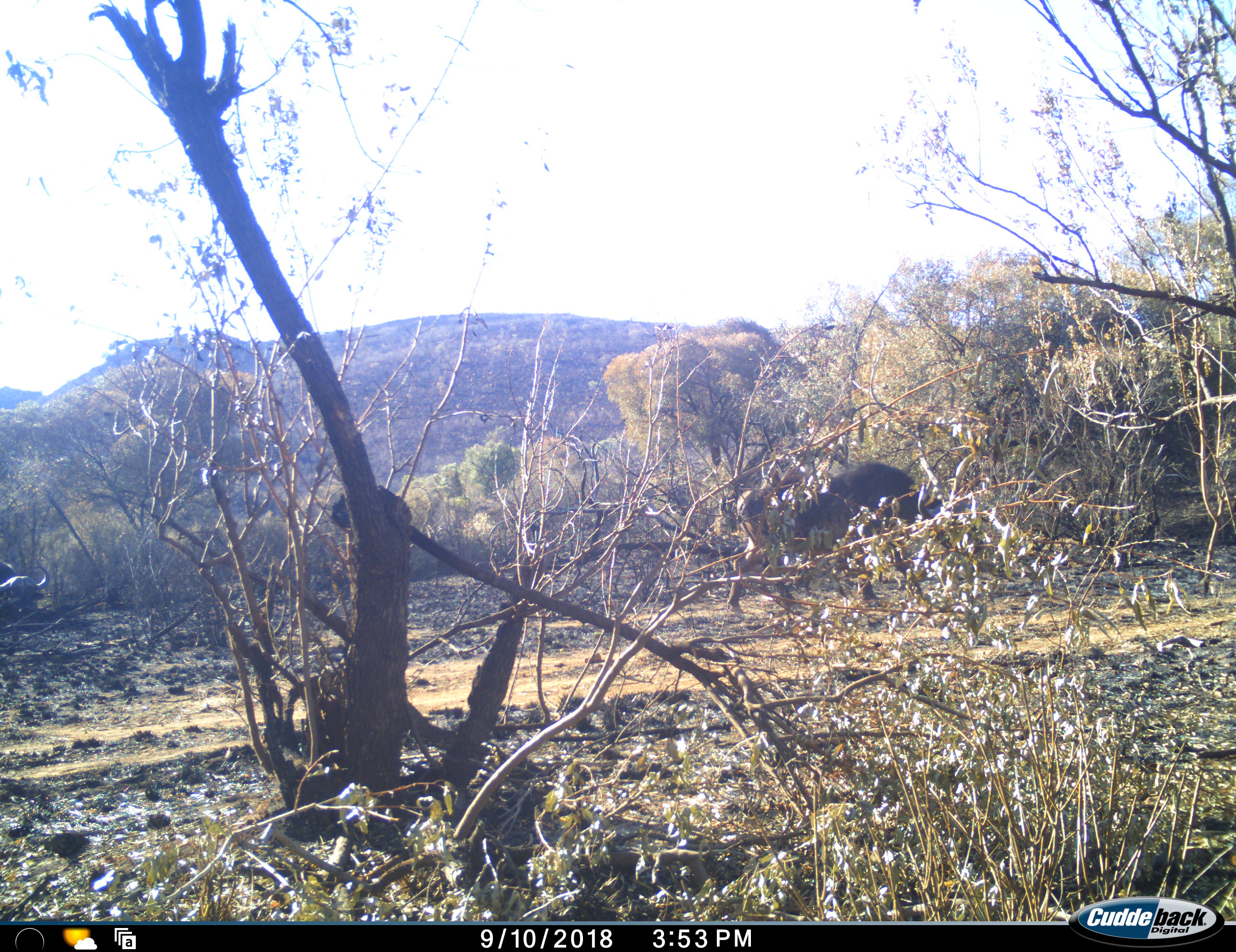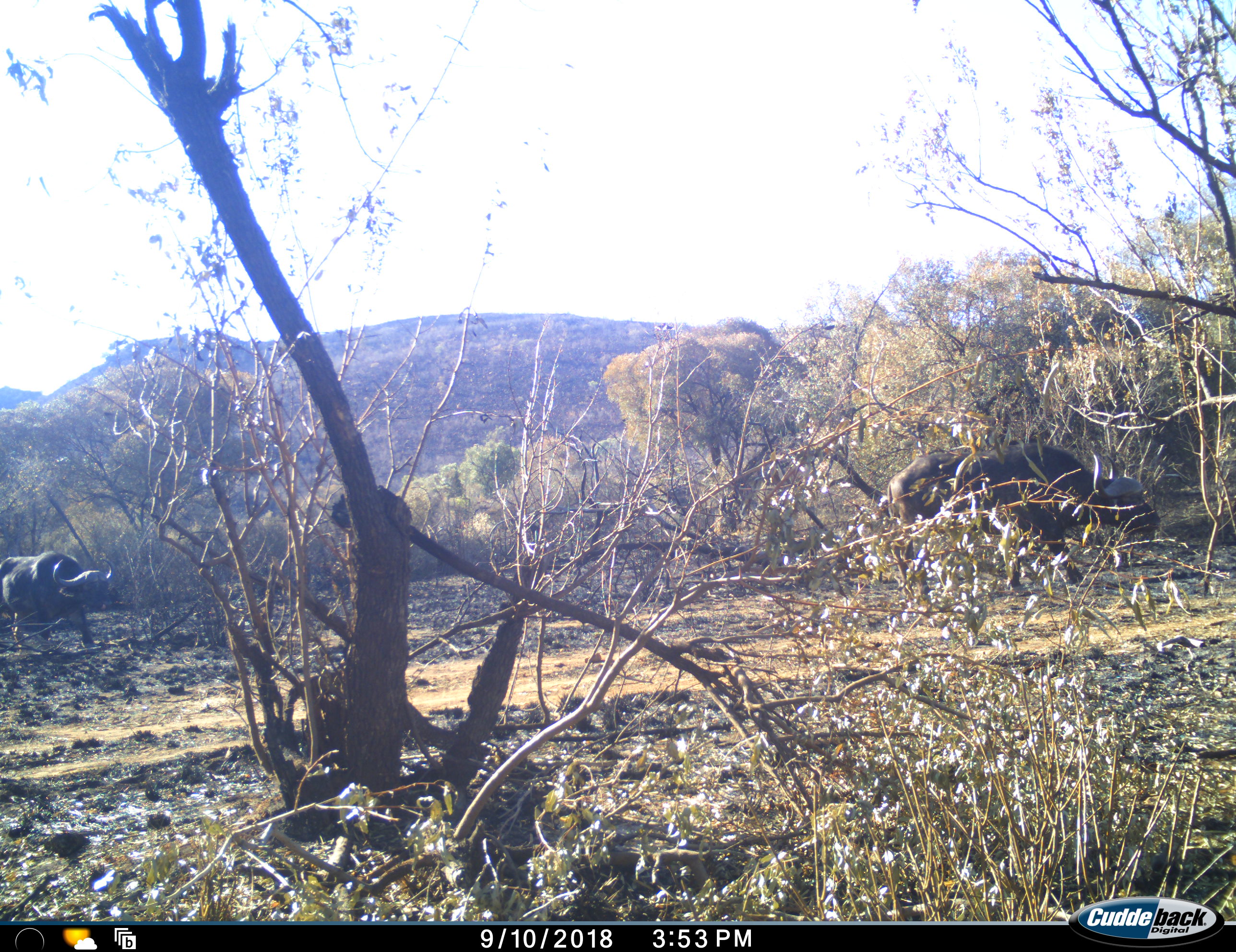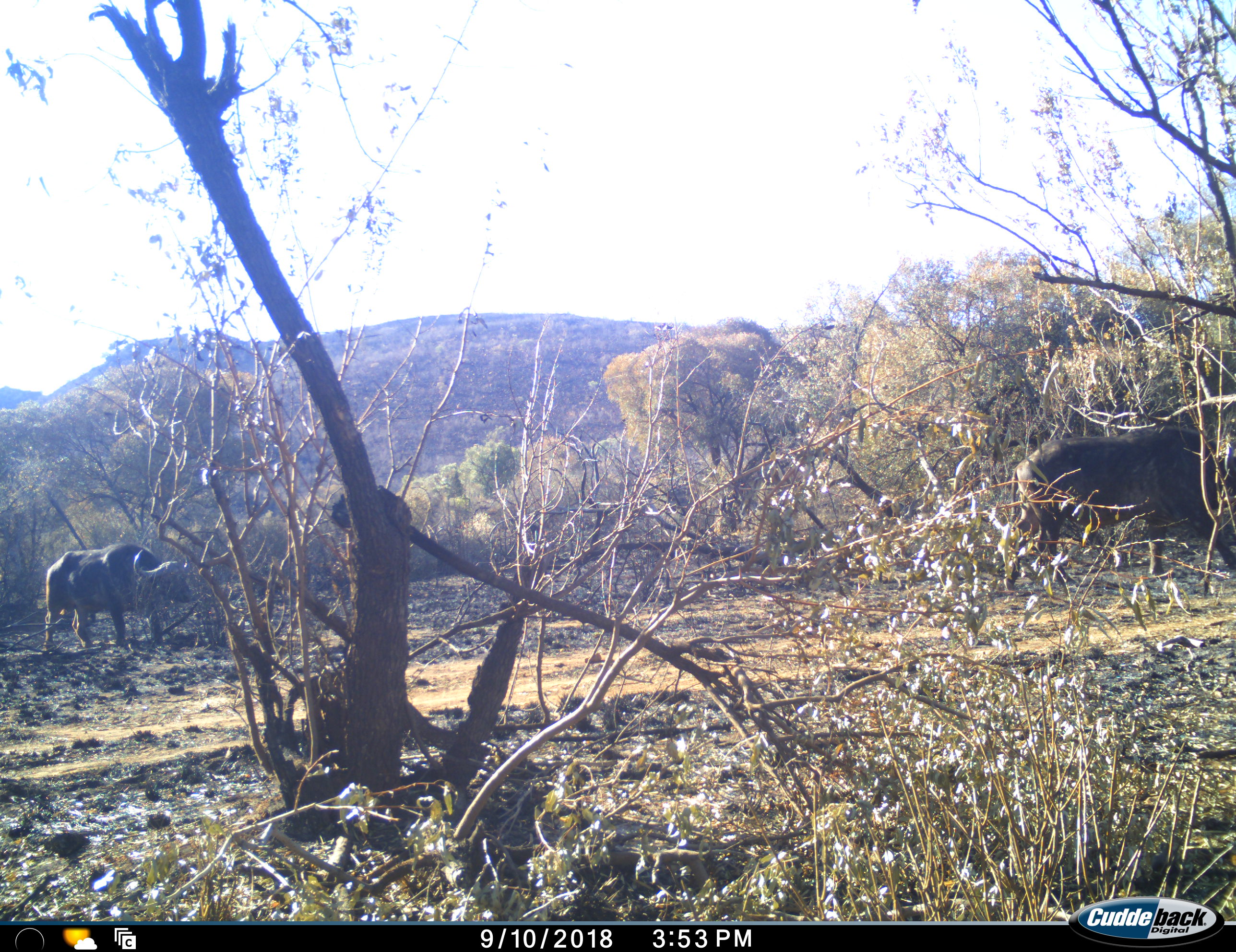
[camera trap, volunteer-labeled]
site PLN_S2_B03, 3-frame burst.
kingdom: Animalia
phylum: Chordata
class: Mammalia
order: Artiodactyla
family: Bovidae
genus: Syncerus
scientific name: Syncerus caffer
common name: african buffalo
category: buffalo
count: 2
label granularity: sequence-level